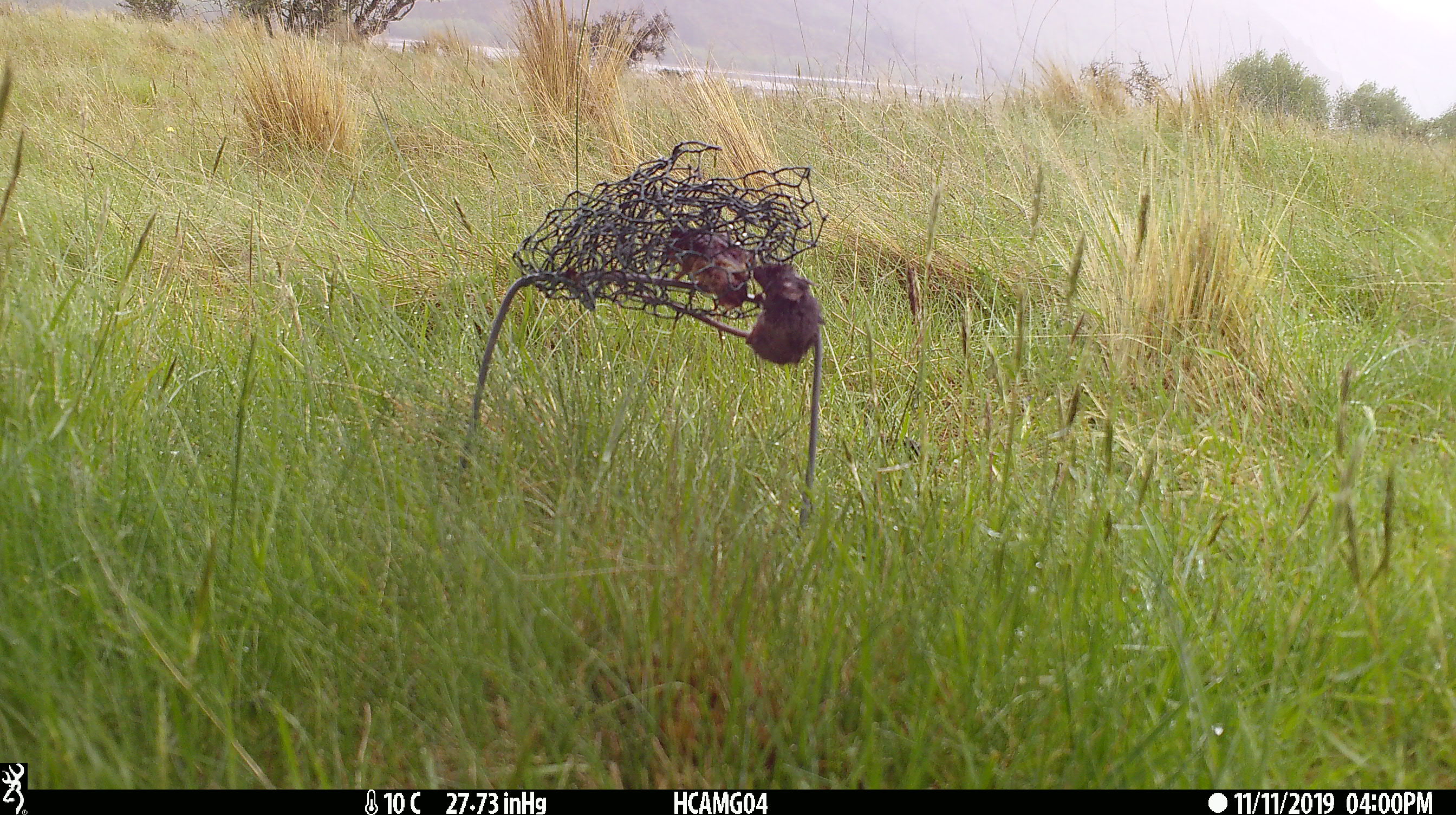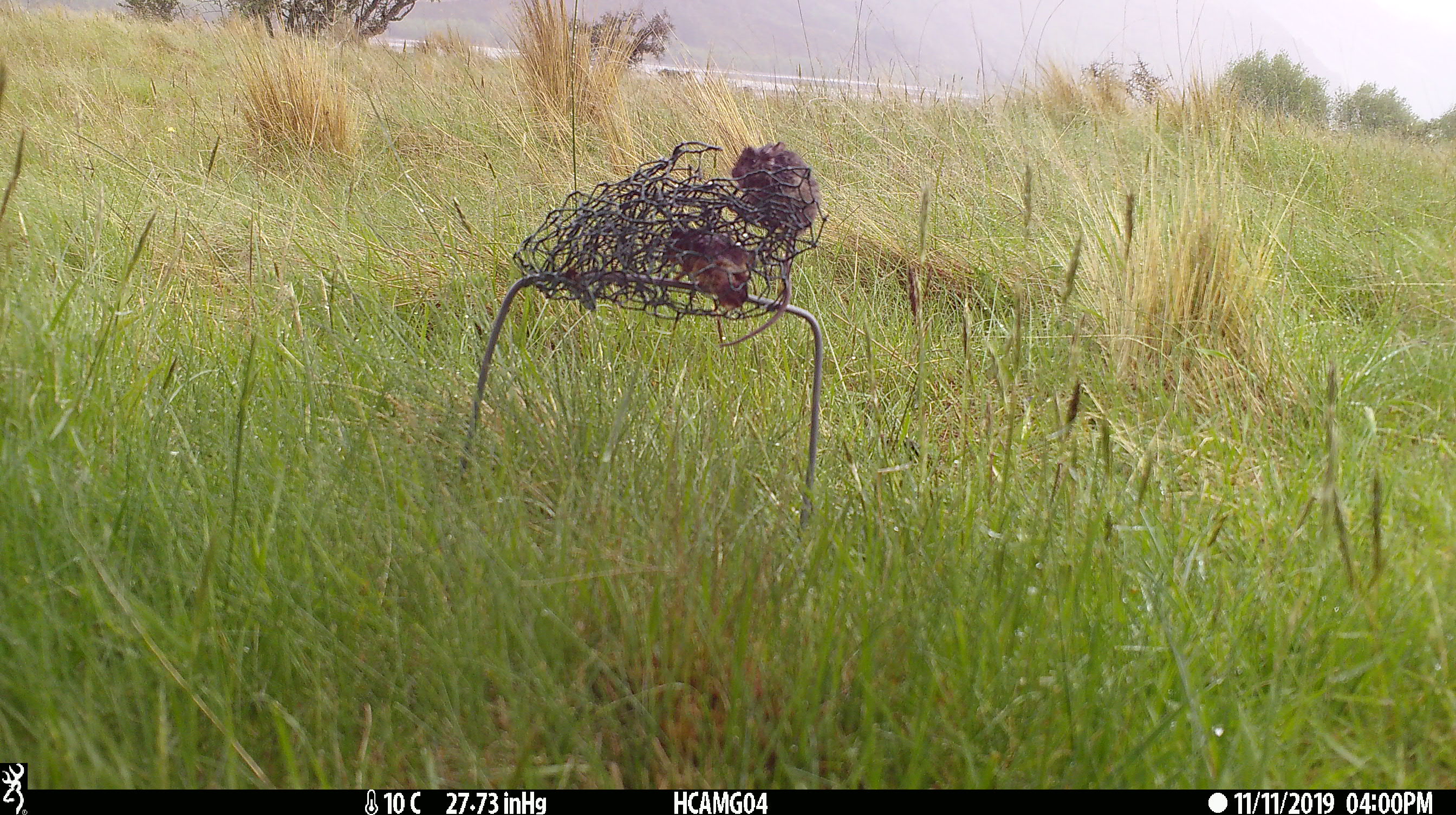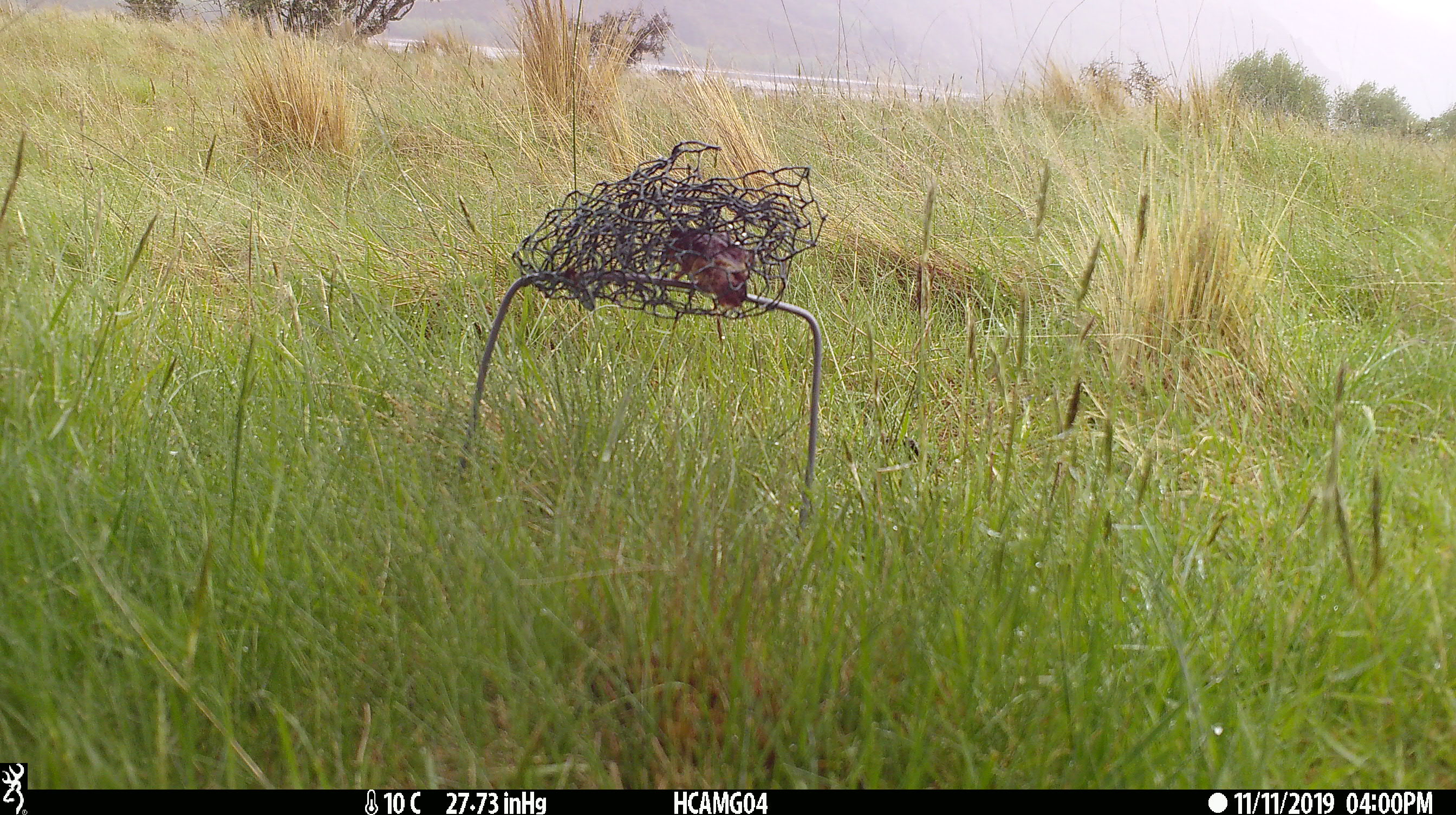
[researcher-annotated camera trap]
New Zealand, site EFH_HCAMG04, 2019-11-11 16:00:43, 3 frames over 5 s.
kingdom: Animalia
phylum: Chordata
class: Mammalia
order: Rodentia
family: Muridae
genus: Mus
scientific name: Mus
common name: mouse